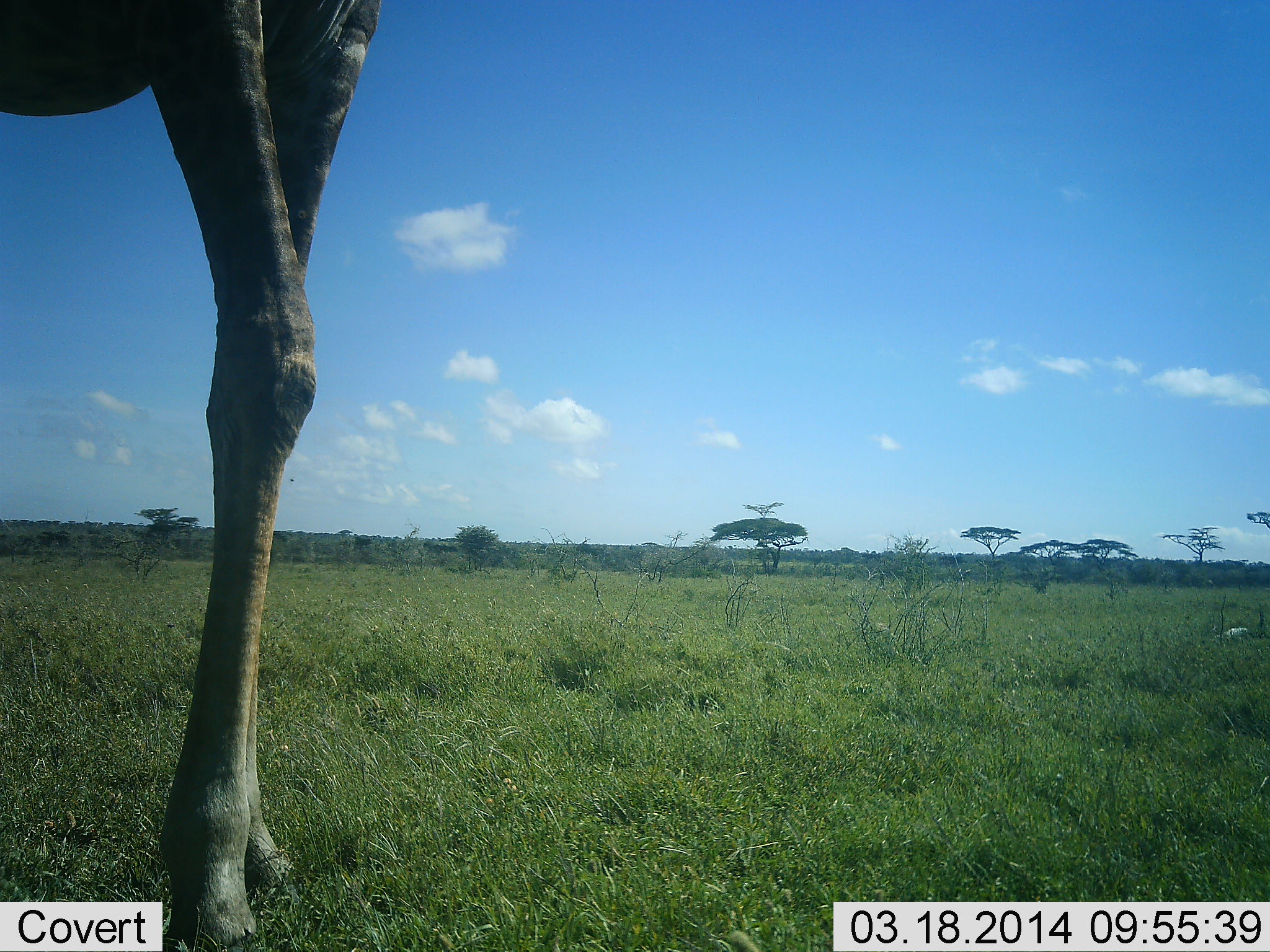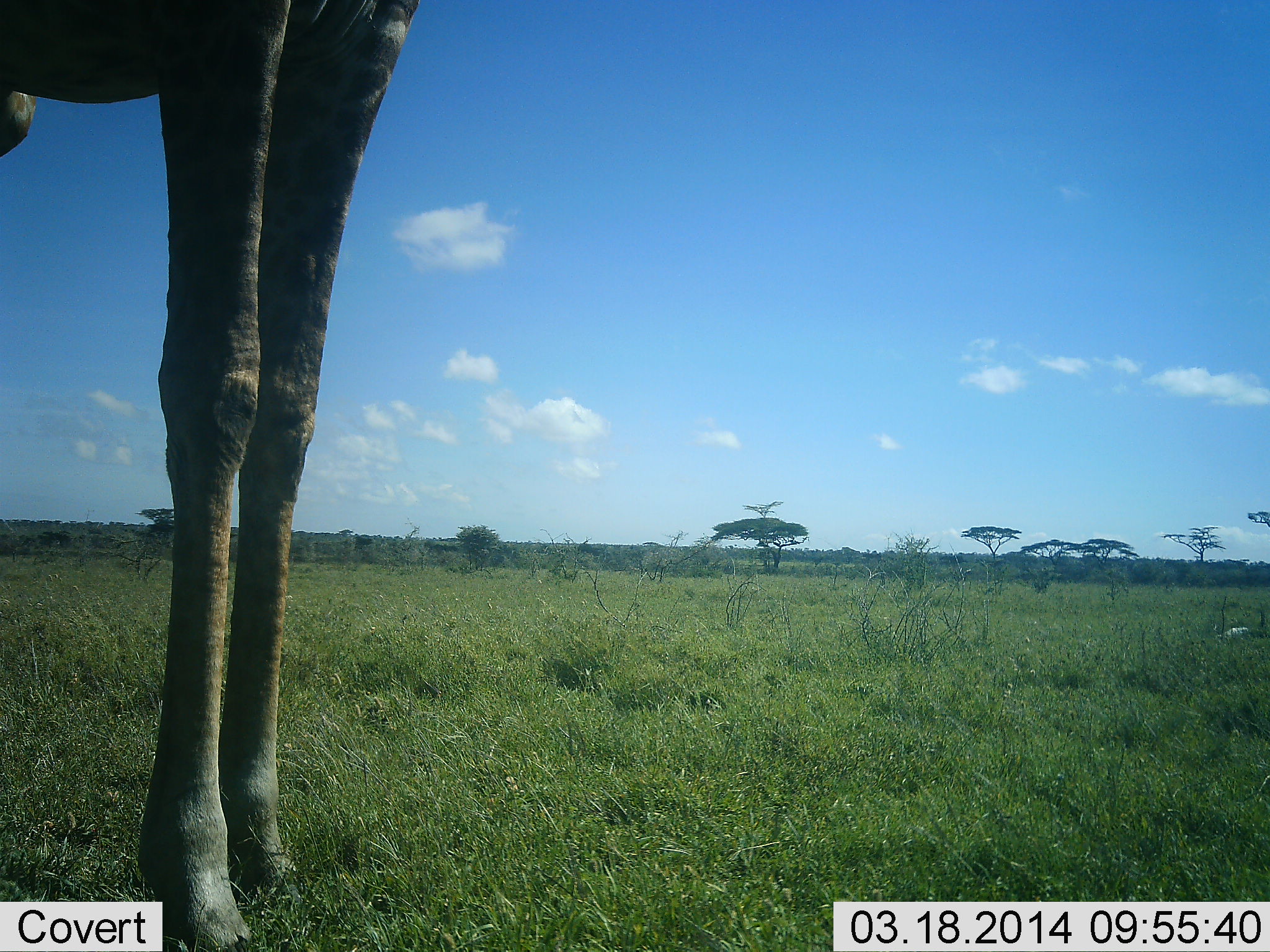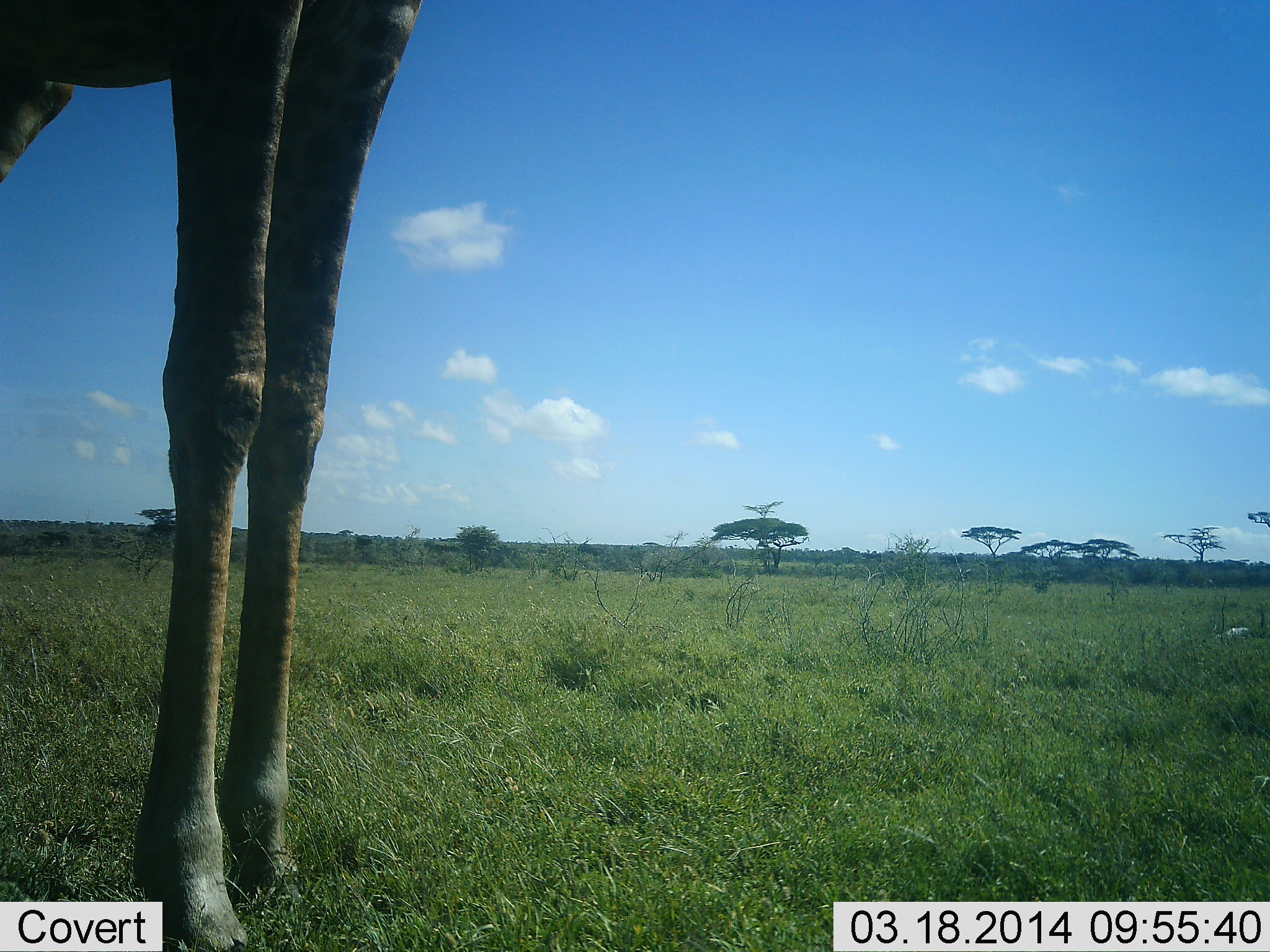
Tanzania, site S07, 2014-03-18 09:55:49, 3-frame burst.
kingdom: Animalia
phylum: Chordata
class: Mammalia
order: Artiodactyla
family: Giraffidae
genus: Giraffa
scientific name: Giraffa camelopardalis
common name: giraffe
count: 1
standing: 100%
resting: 0%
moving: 0%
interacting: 0%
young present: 0%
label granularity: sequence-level